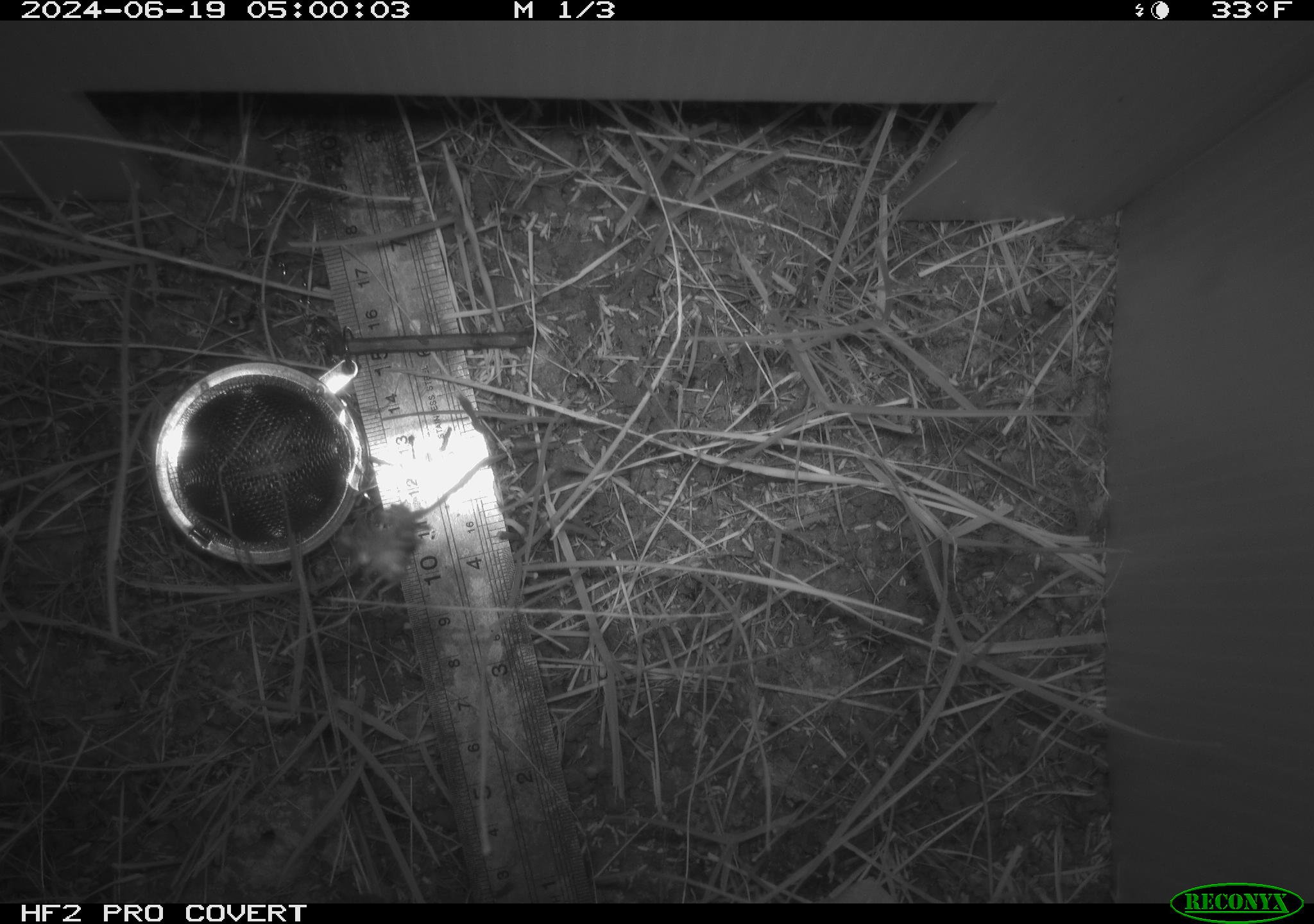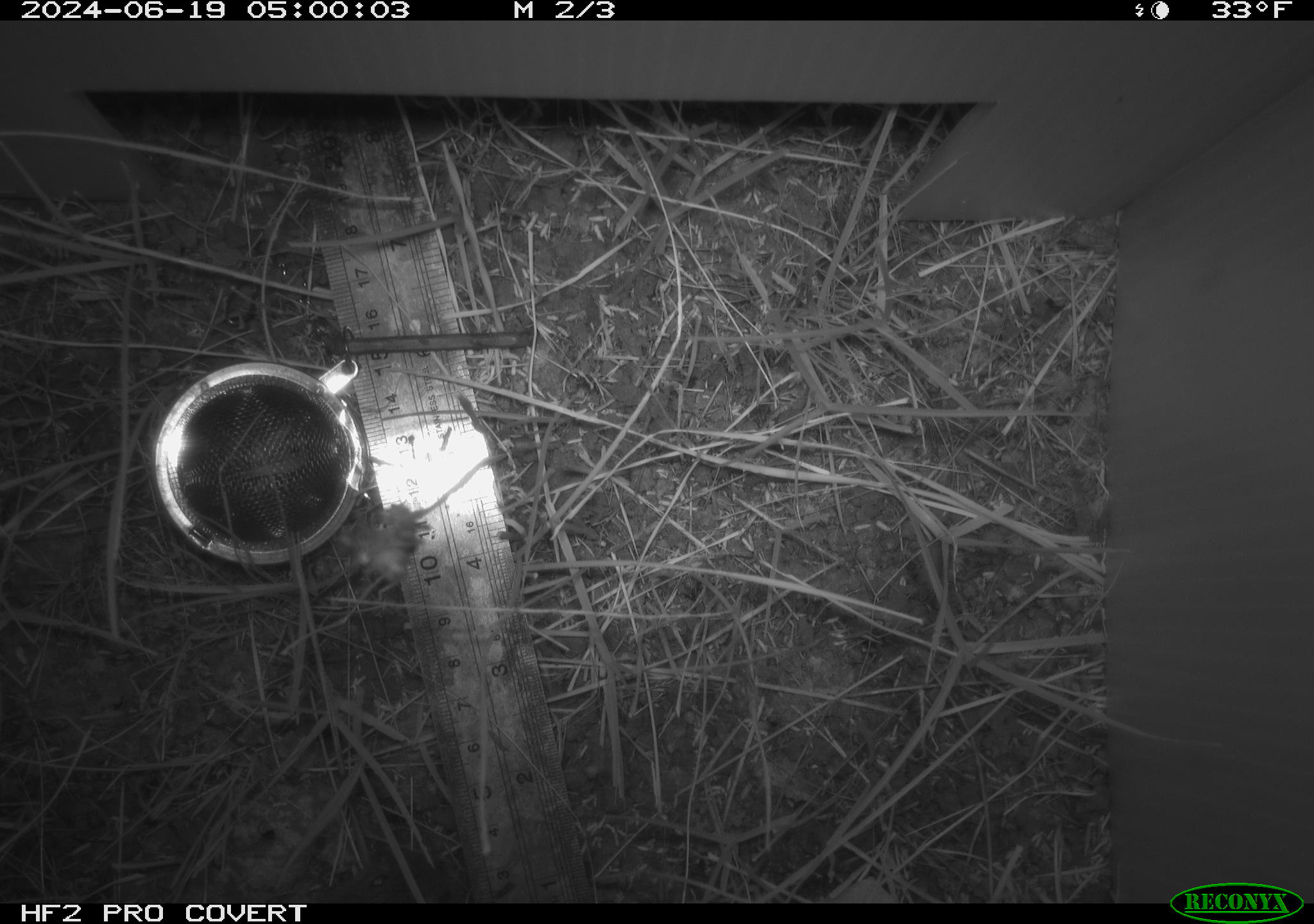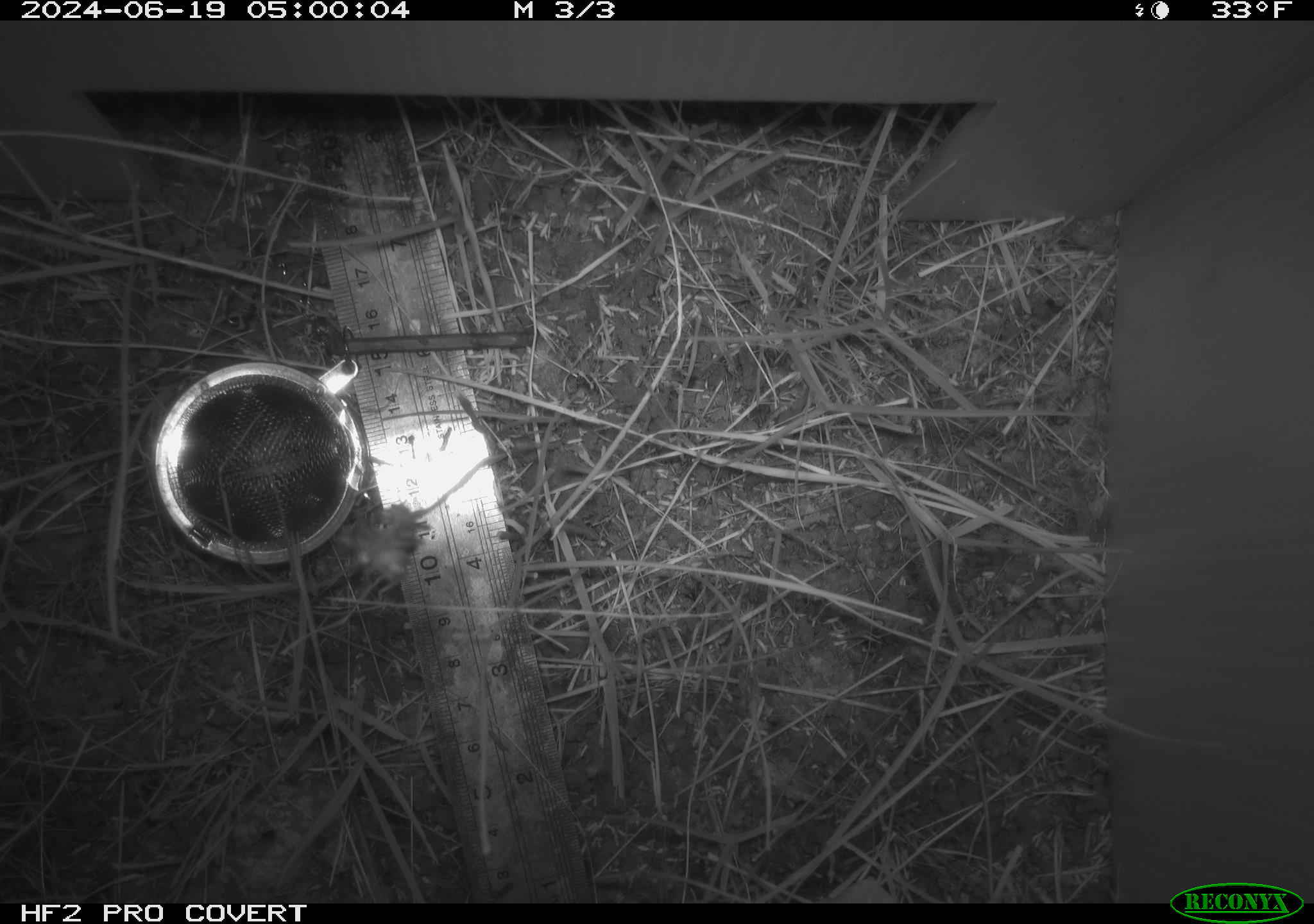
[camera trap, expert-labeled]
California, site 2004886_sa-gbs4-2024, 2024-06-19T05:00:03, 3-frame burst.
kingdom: Animalia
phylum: Chordata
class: Mammalia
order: Eulipotyphla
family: Soricidae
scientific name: Soricidae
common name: shrews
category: soricidae family